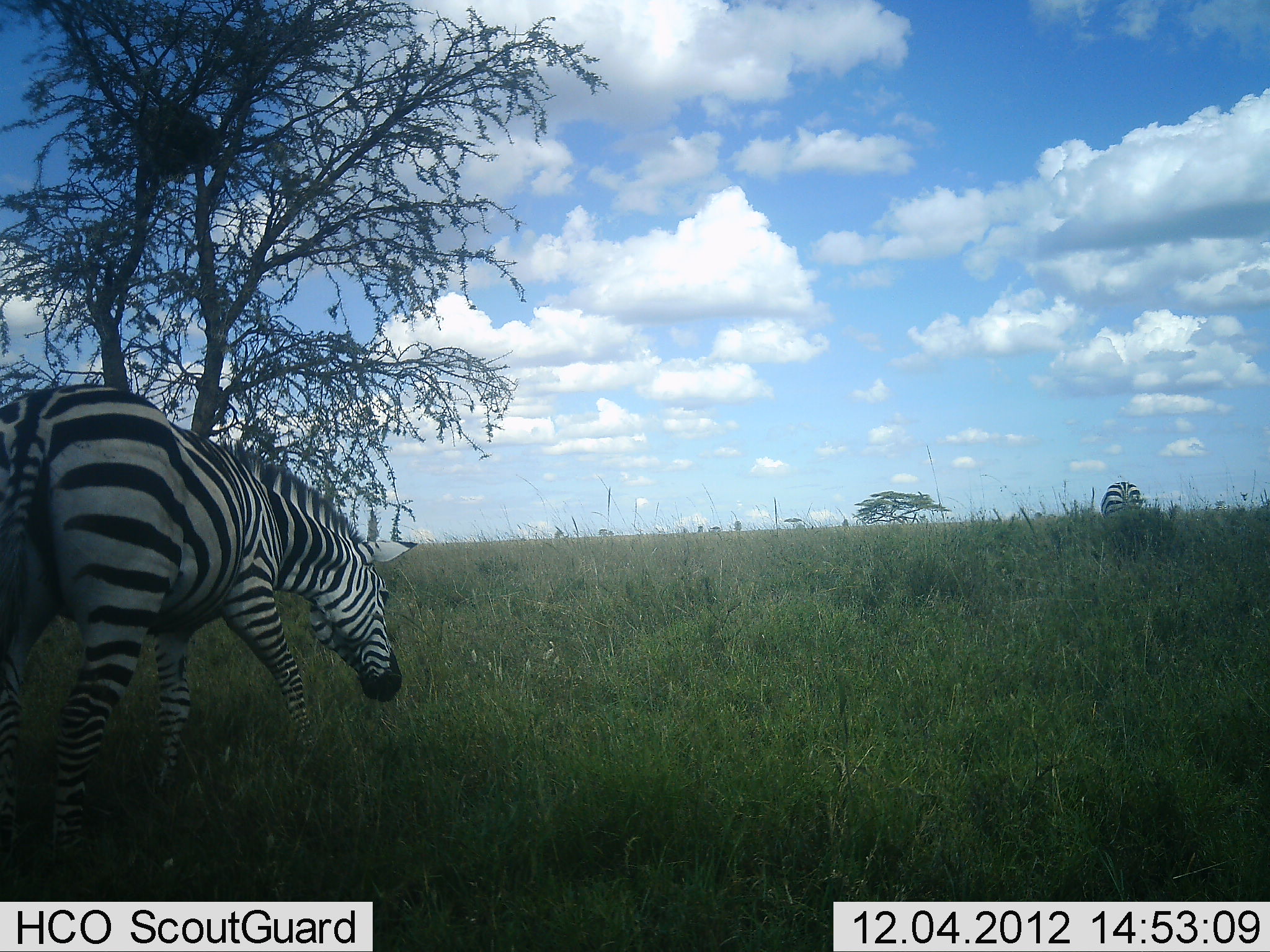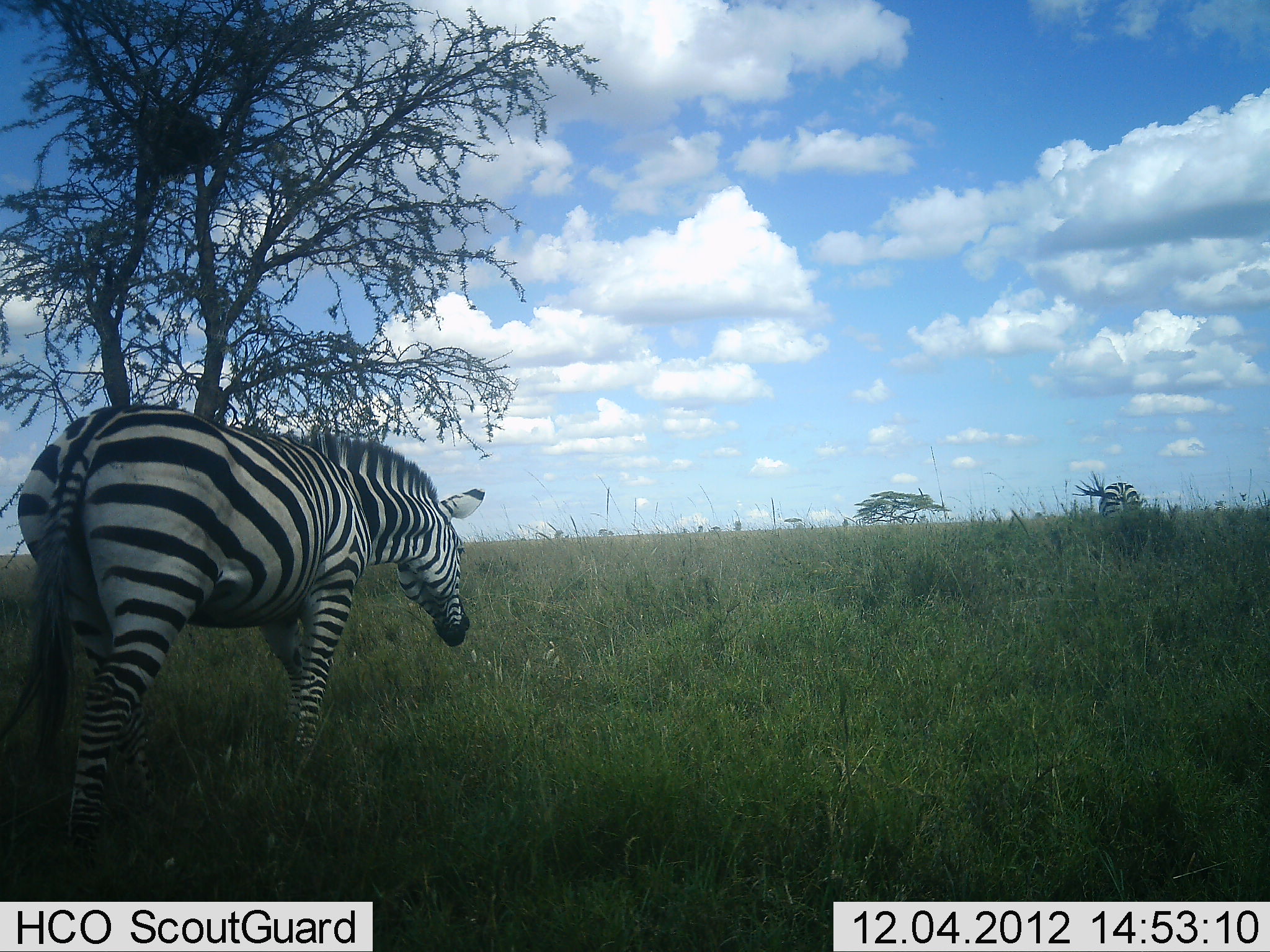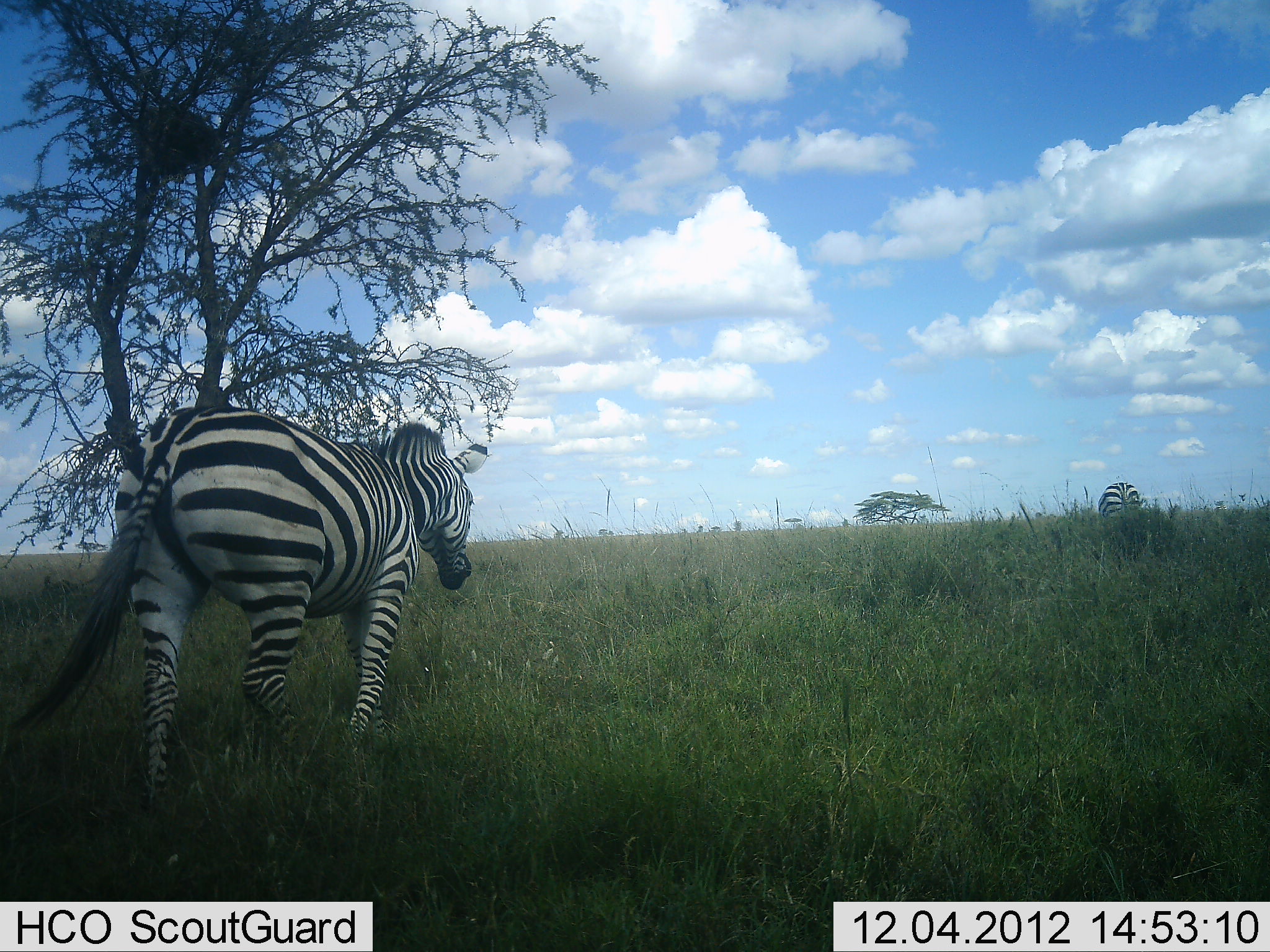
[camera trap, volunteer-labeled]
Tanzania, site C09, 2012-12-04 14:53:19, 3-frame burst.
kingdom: Animalia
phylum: Chordata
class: Mammalia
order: Perissodactyla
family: Equidae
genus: Equus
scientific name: Equus quagga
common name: plains zebra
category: zebra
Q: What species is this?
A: Zebra (plains zebra) (Equus quagga).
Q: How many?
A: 2.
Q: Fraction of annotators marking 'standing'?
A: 50%.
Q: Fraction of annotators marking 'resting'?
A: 0%.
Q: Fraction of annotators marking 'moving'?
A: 90%.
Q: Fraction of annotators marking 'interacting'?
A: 0%.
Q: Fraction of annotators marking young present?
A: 0%.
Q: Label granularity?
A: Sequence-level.